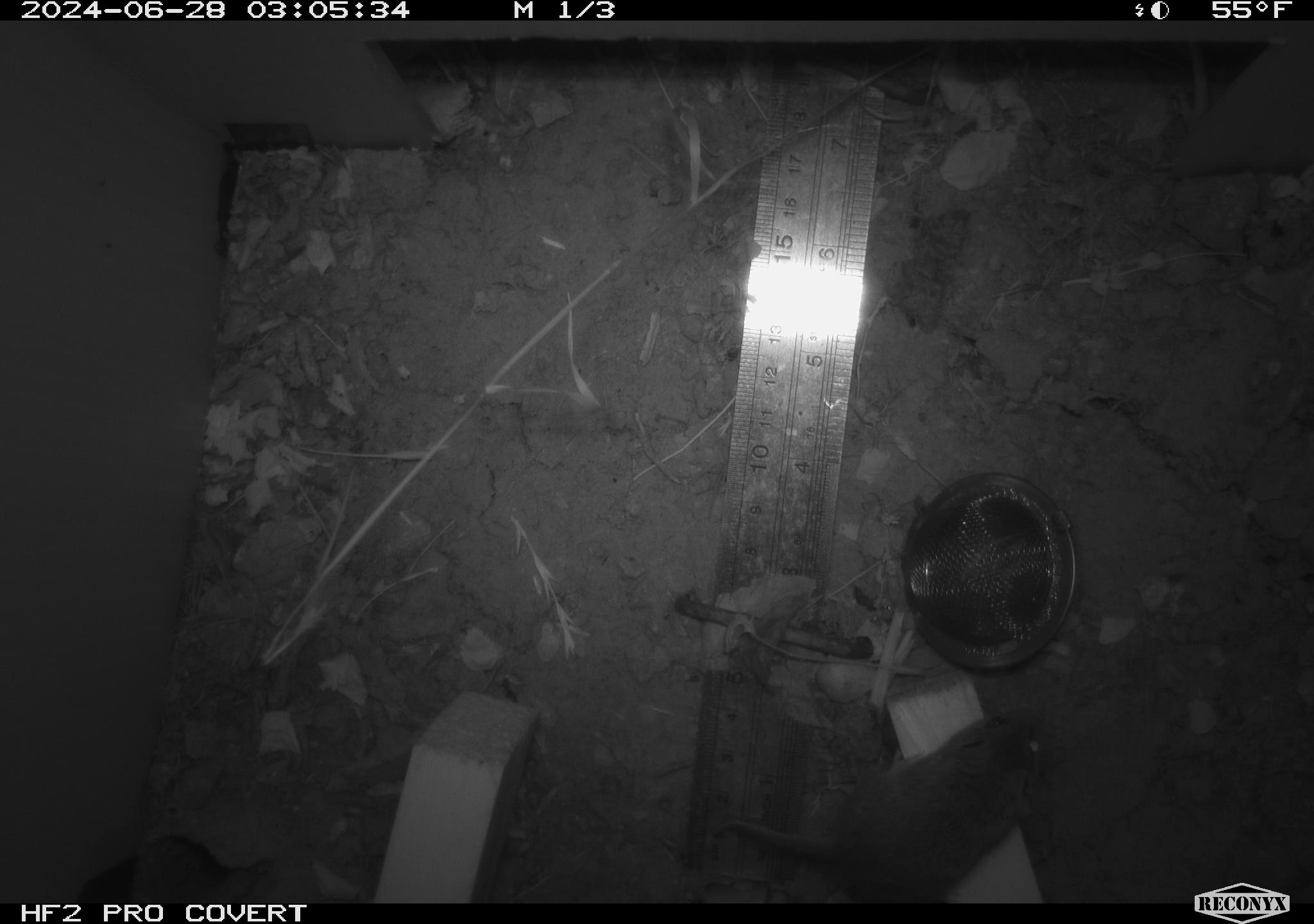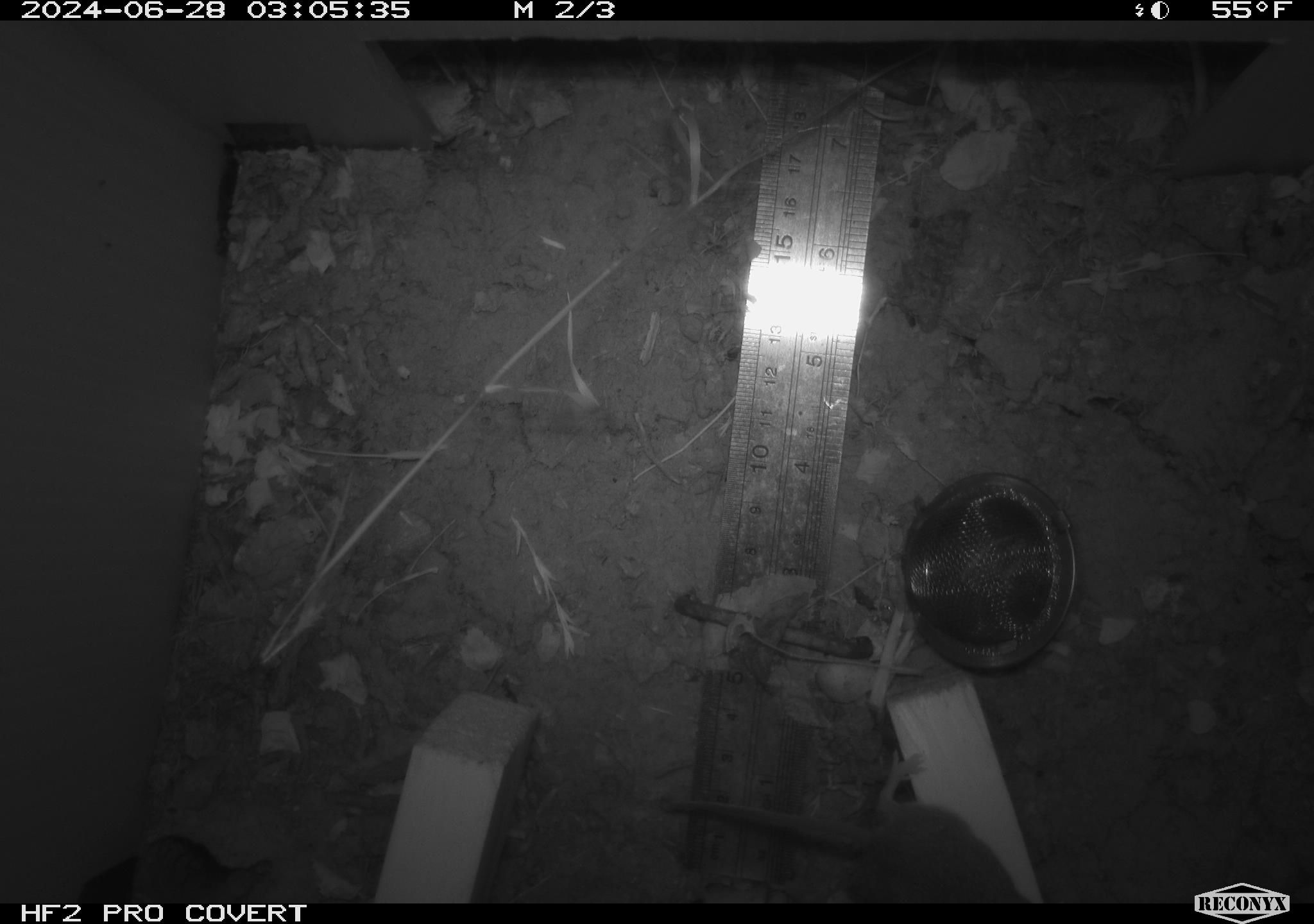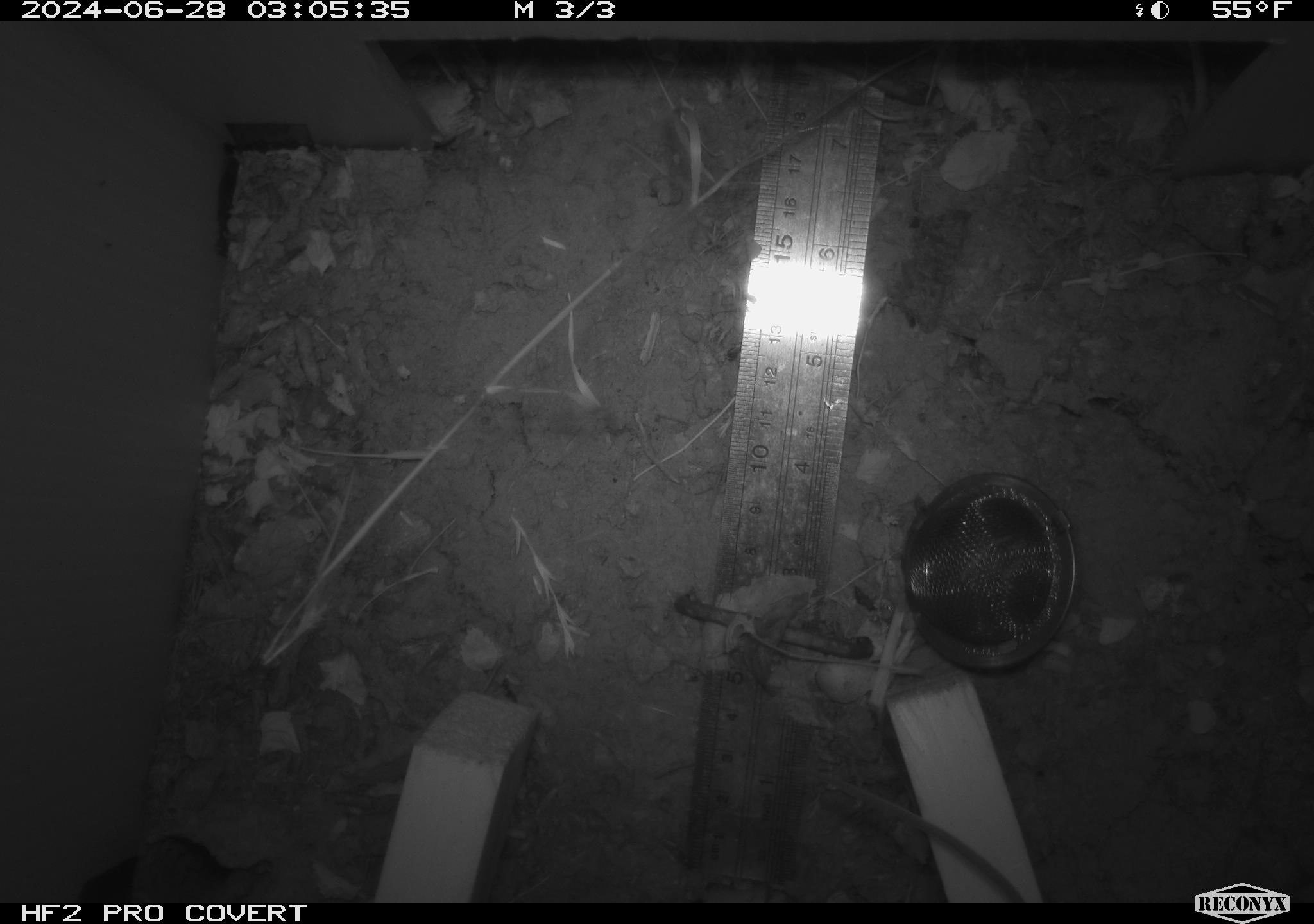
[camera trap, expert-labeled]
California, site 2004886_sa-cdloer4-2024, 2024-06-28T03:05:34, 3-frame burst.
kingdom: Animalia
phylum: Chordata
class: Mammalia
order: Rodentia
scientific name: Rodentia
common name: rodent